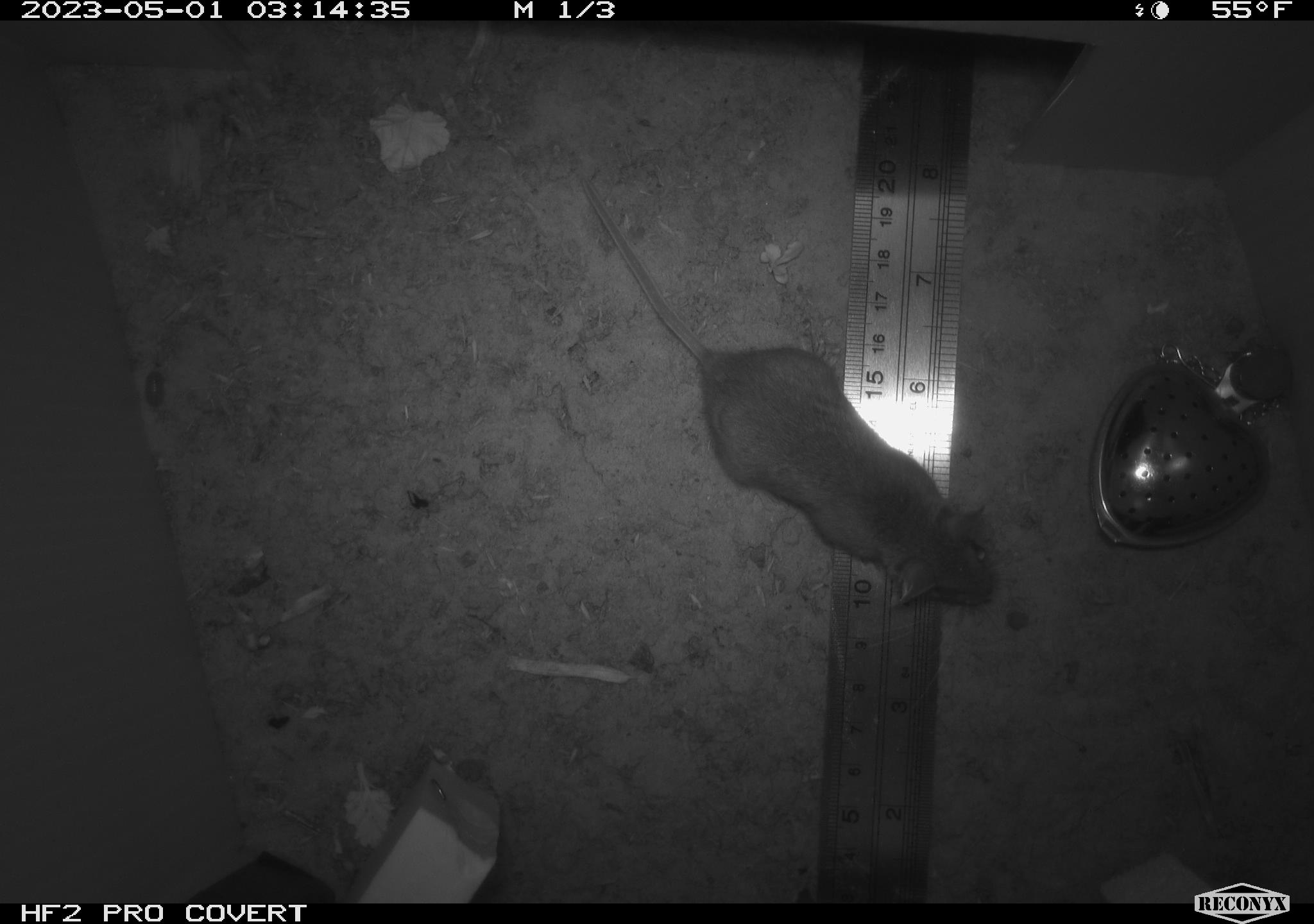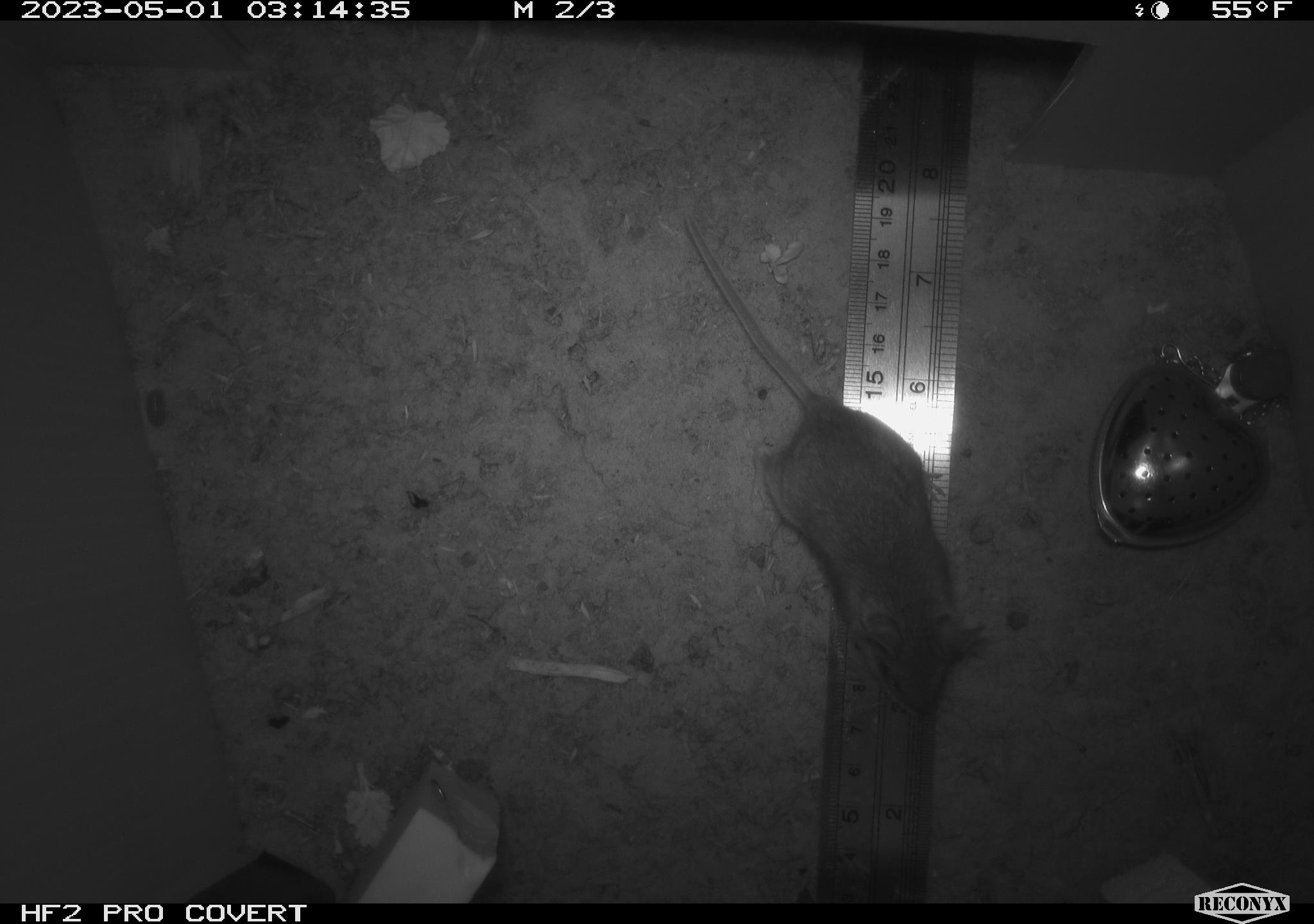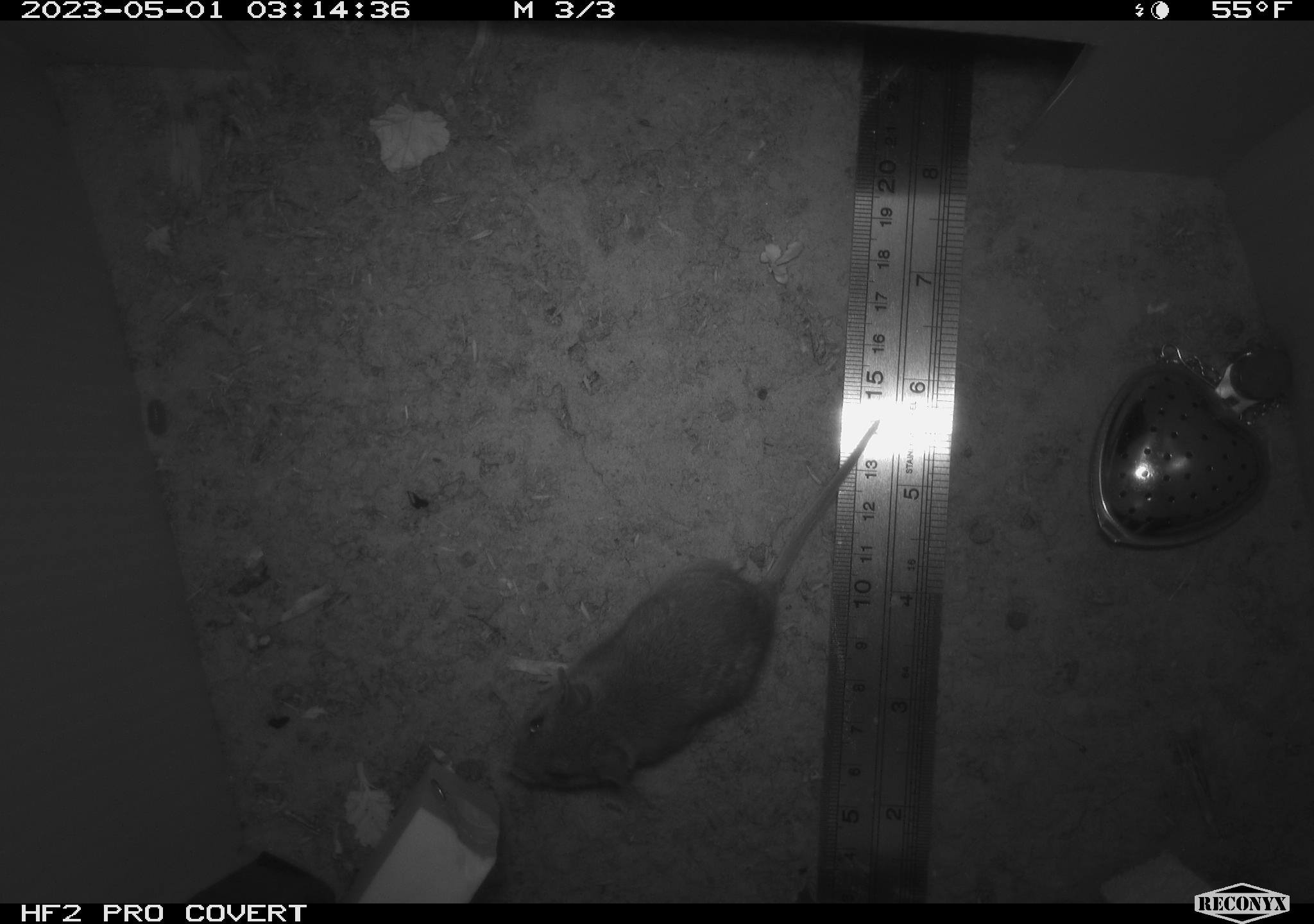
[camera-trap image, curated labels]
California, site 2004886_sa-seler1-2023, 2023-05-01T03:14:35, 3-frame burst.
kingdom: Animalia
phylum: Chordata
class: Mammalia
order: Rodentia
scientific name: Rodentia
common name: mouse species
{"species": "mouse species (Rodentia)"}